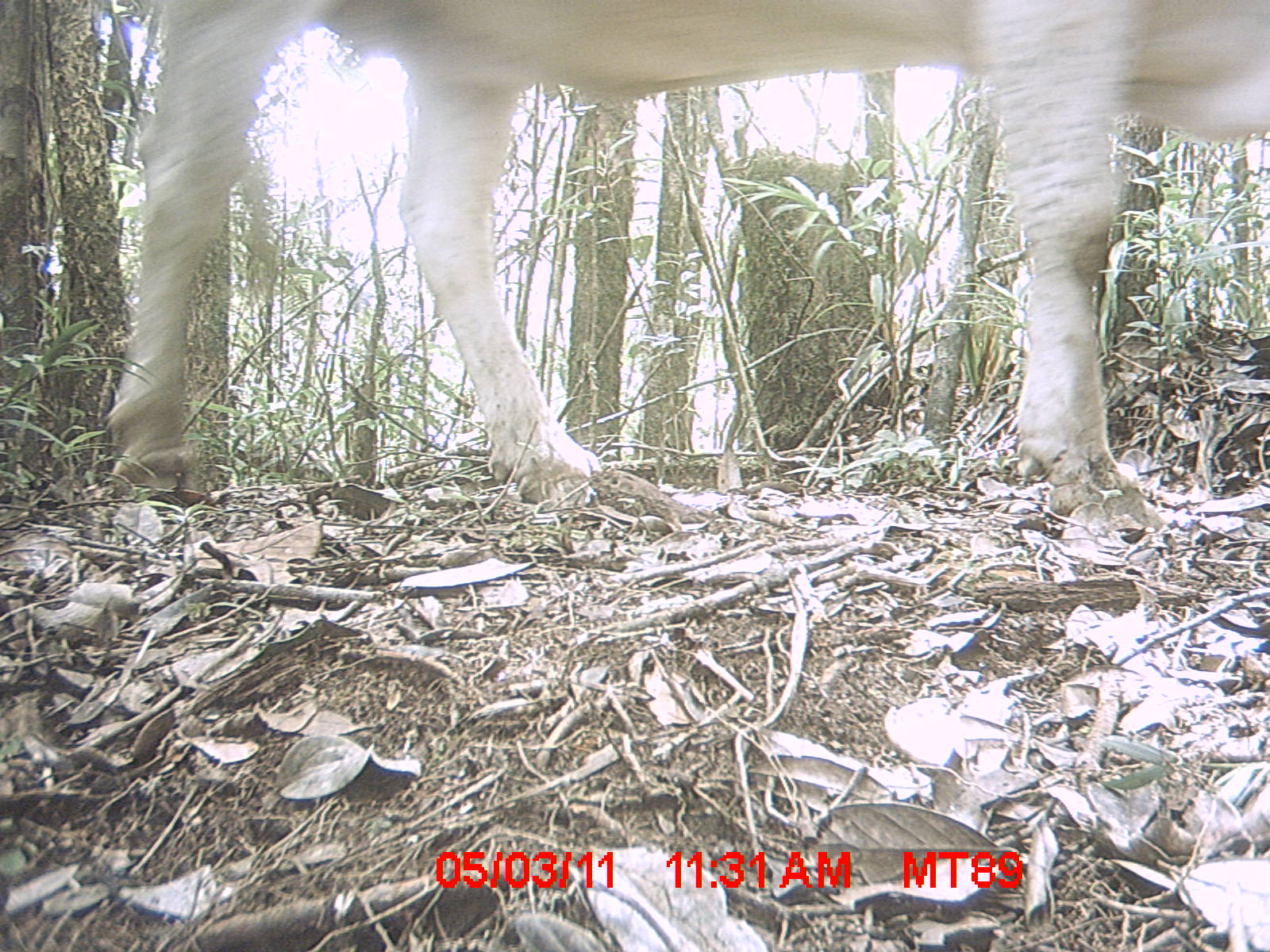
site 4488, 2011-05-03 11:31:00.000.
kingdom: Animalia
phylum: Chordata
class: Mammalia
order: Artiodactyla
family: Bovidae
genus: Bos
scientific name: Bos taurus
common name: domestic cattle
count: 2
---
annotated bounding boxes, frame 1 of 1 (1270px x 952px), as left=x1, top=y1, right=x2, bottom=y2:
bos taurus: left=102, top=0, right=1270, bottom=532